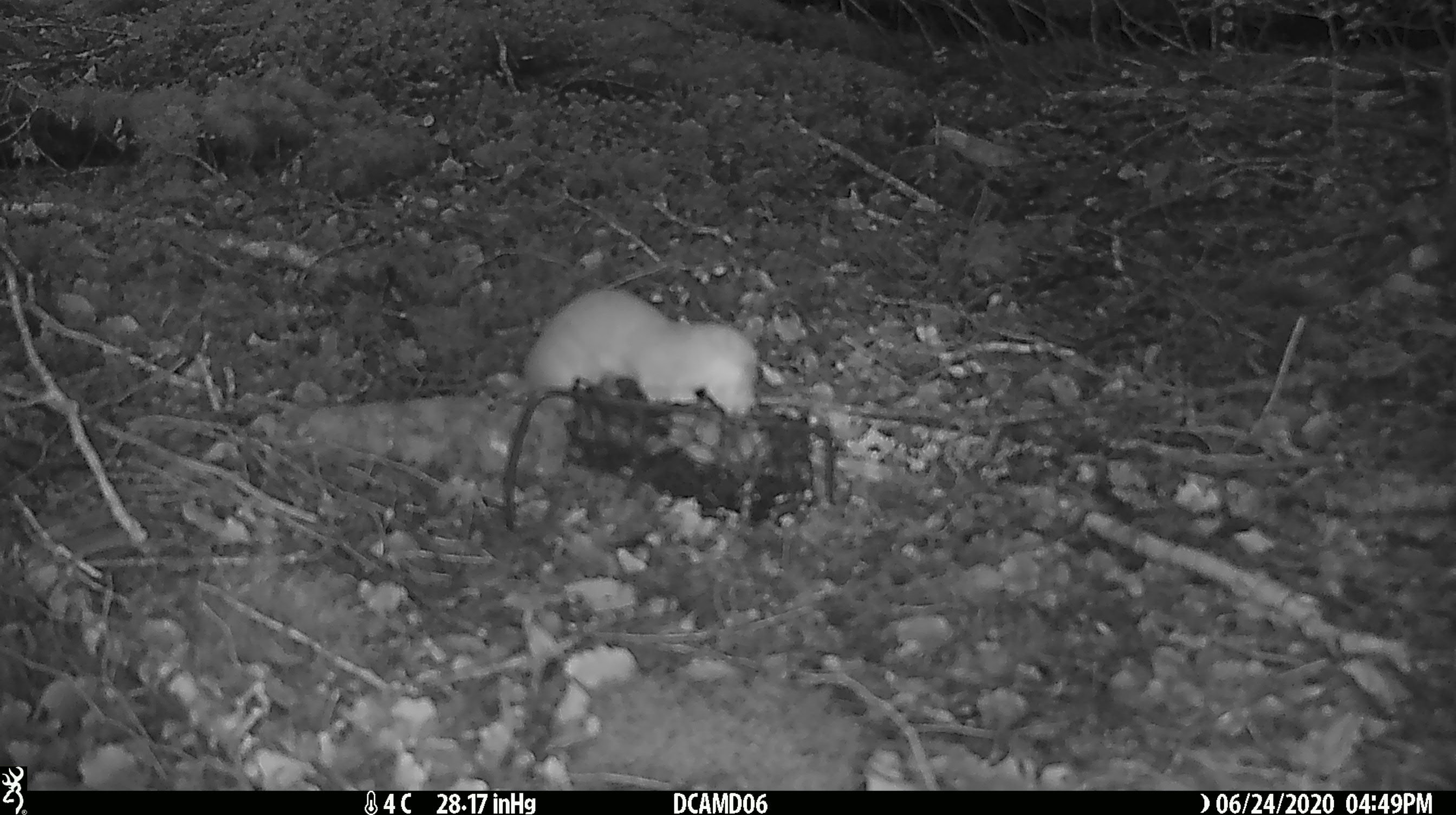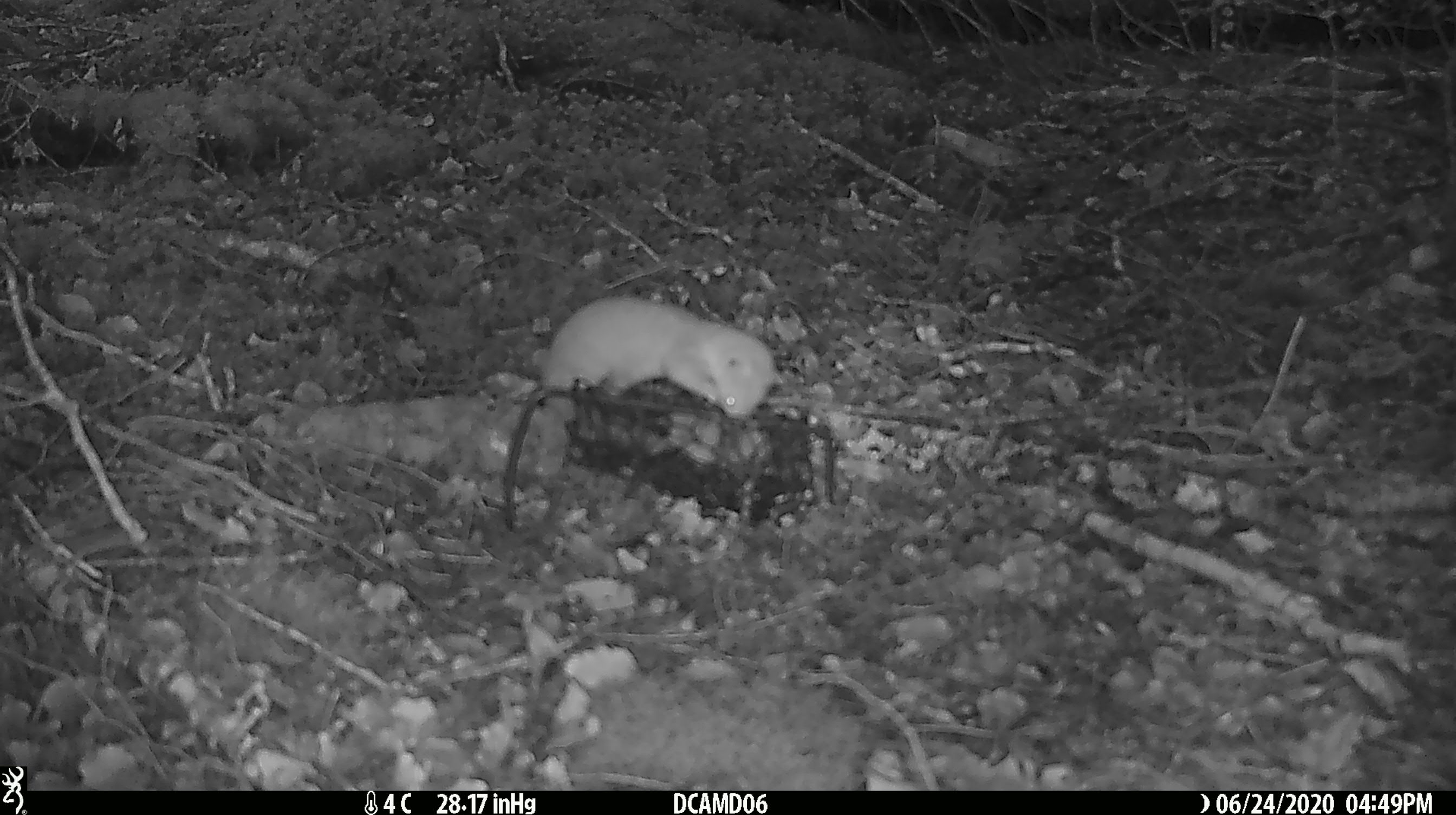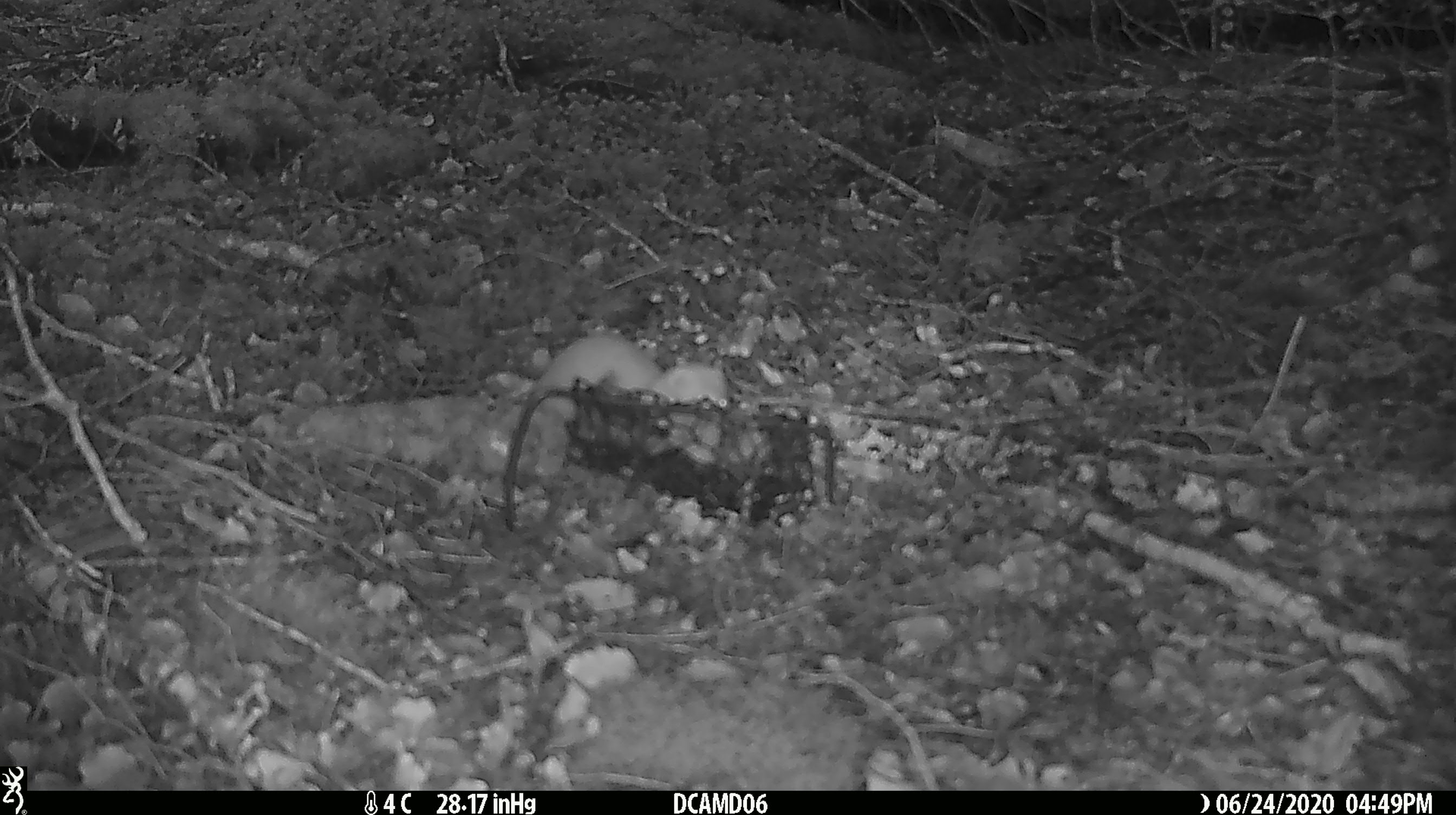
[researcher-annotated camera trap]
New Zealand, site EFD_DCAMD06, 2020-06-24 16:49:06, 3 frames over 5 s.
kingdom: Animalia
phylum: Chordata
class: Mammalia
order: Carnivora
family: Mustelidae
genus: Mustela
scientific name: Mustela nivalis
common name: least weasel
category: weasel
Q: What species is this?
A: Weasel (least weasel) (Mustela nivalis).